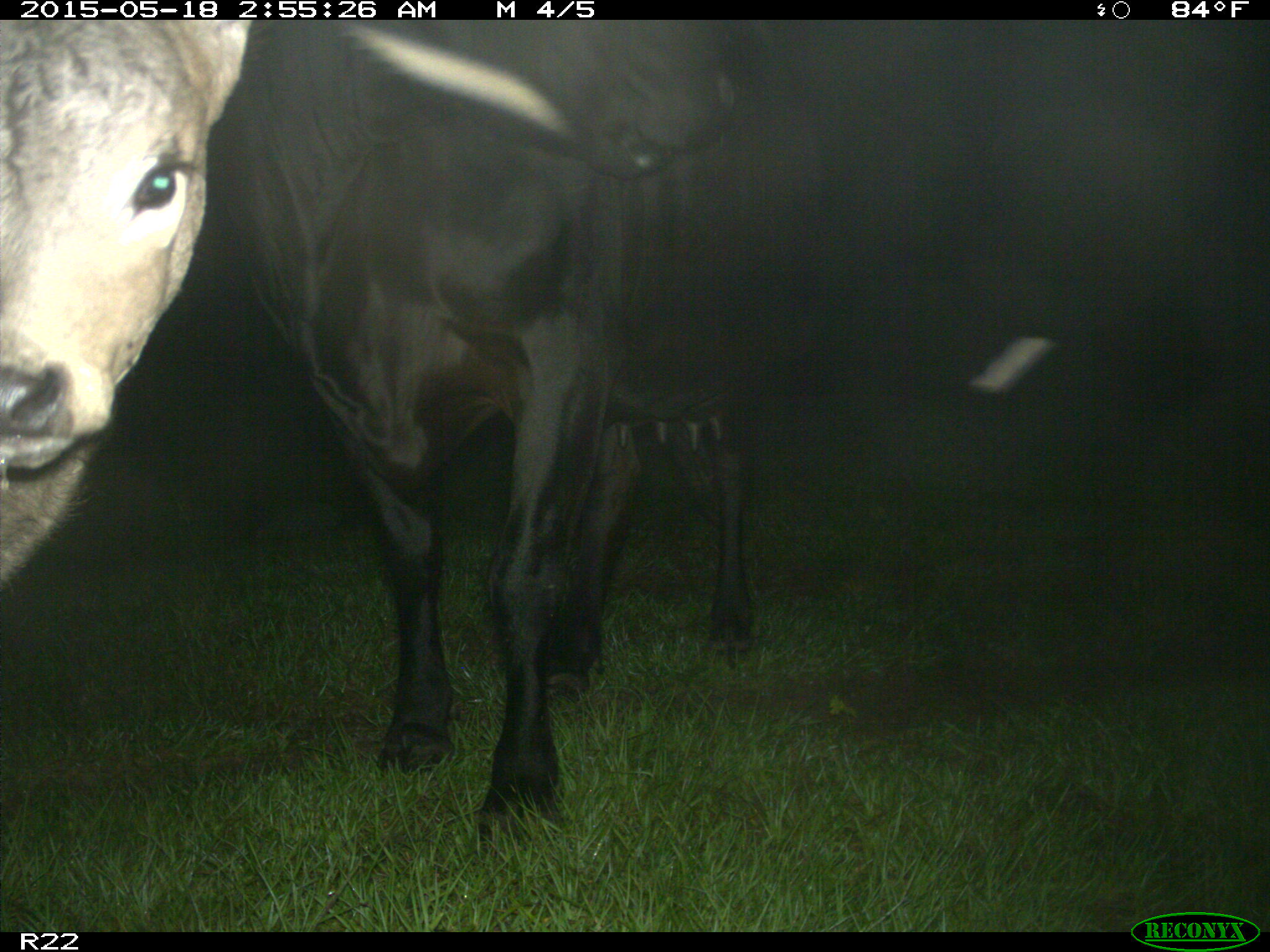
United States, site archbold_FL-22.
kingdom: Animalia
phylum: Chordata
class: Mammalia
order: Artiodactyla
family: Bovidae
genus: Bos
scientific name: Bos taurus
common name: domestic cow